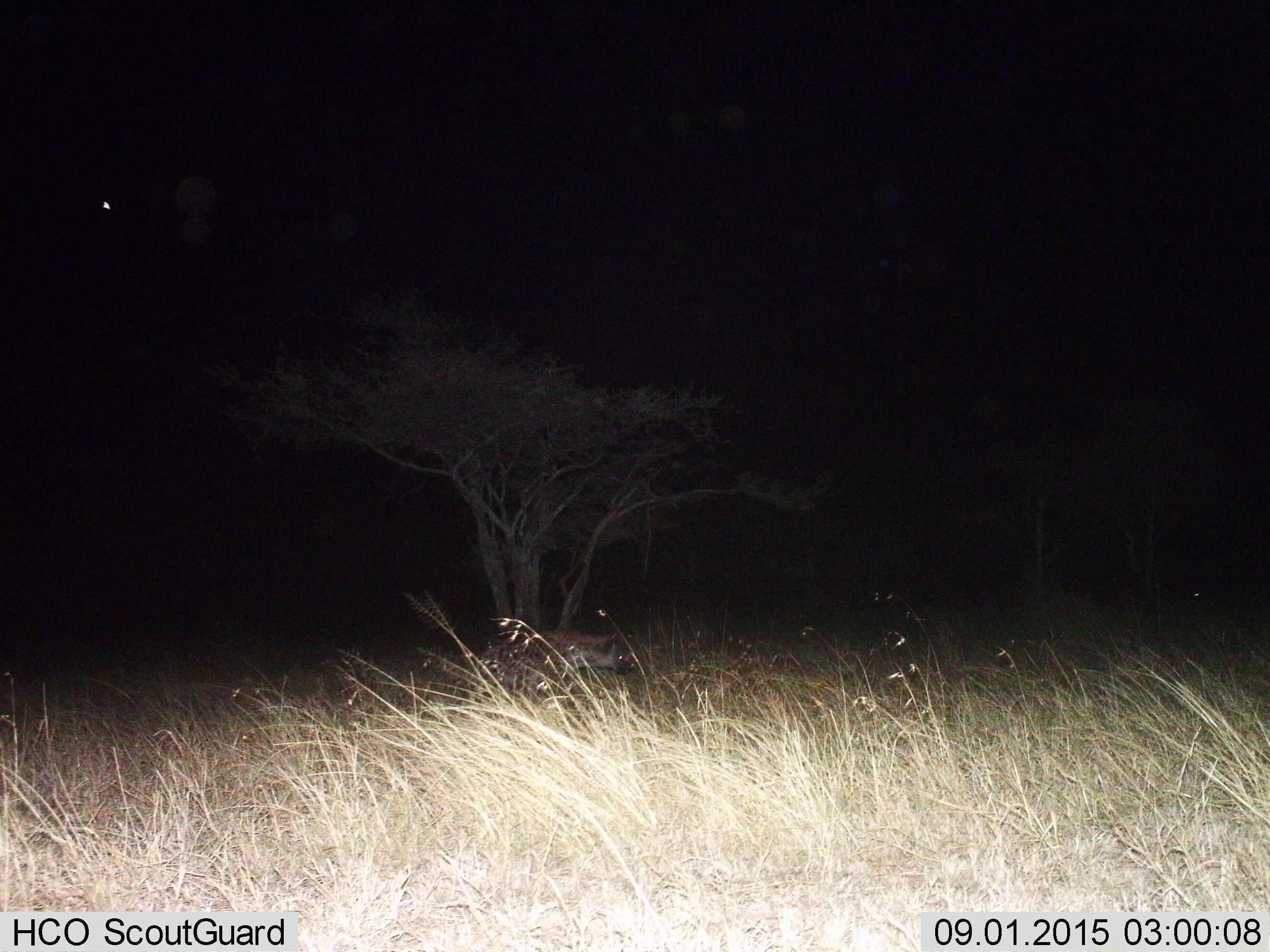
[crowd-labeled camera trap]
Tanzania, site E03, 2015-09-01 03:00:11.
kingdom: Animalia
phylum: Chordata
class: Mammalia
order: Carnivora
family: Hyaenidae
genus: Crocuta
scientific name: Crocuta crocuta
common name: spotted hyena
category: hyenaspotted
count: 1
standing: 15%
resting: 8%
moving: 77%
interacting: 0%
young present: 0%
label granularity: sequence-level